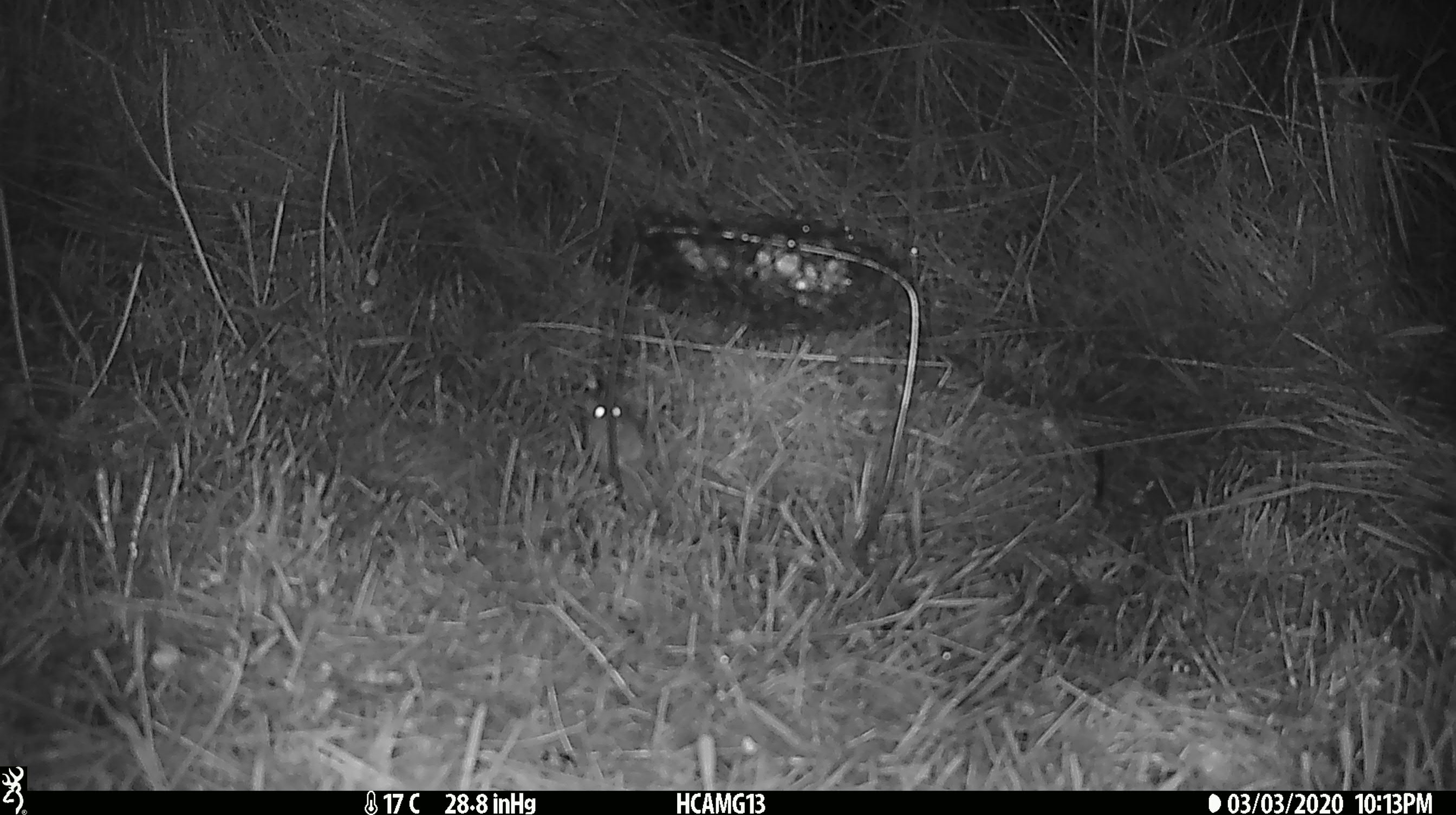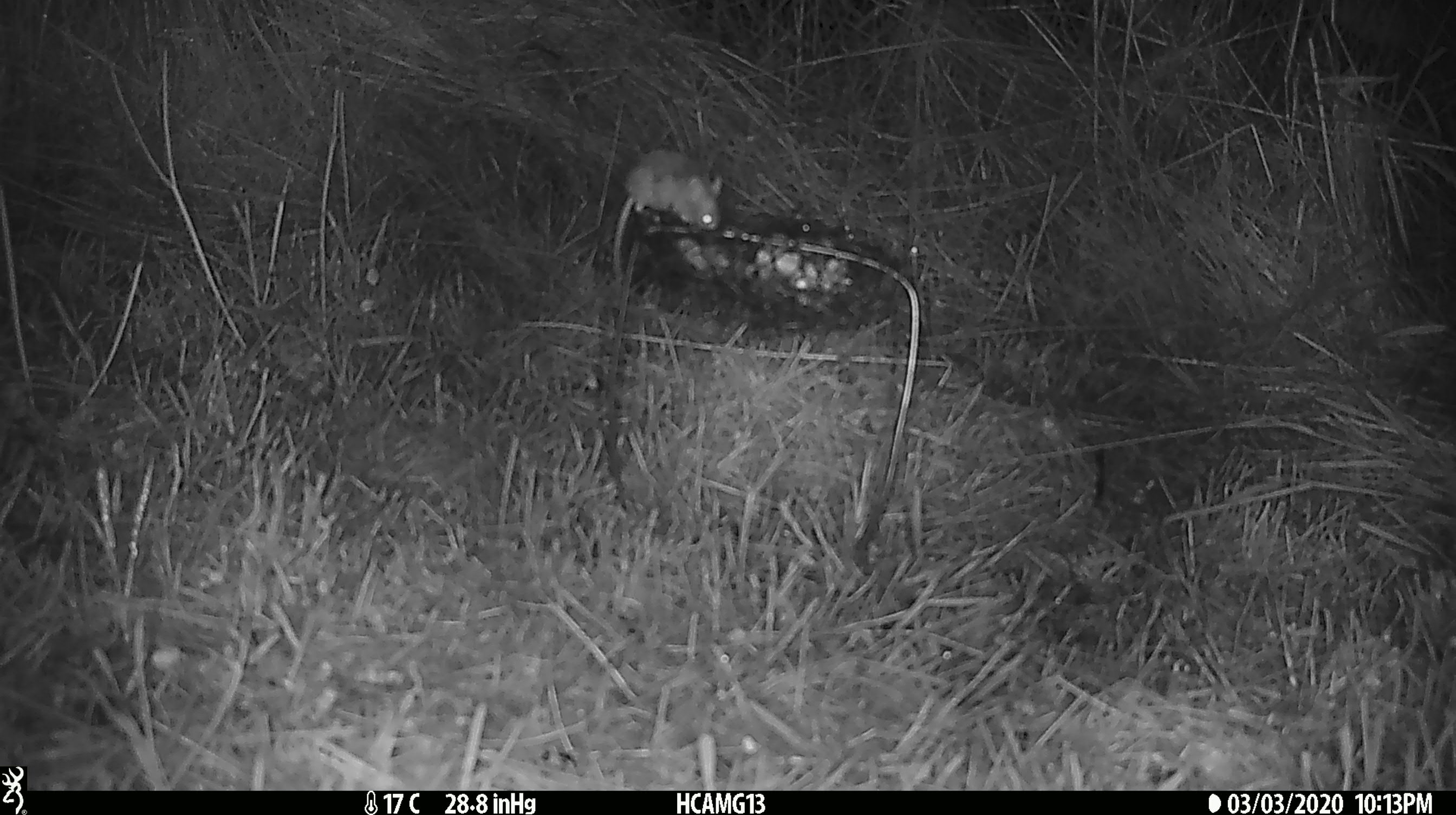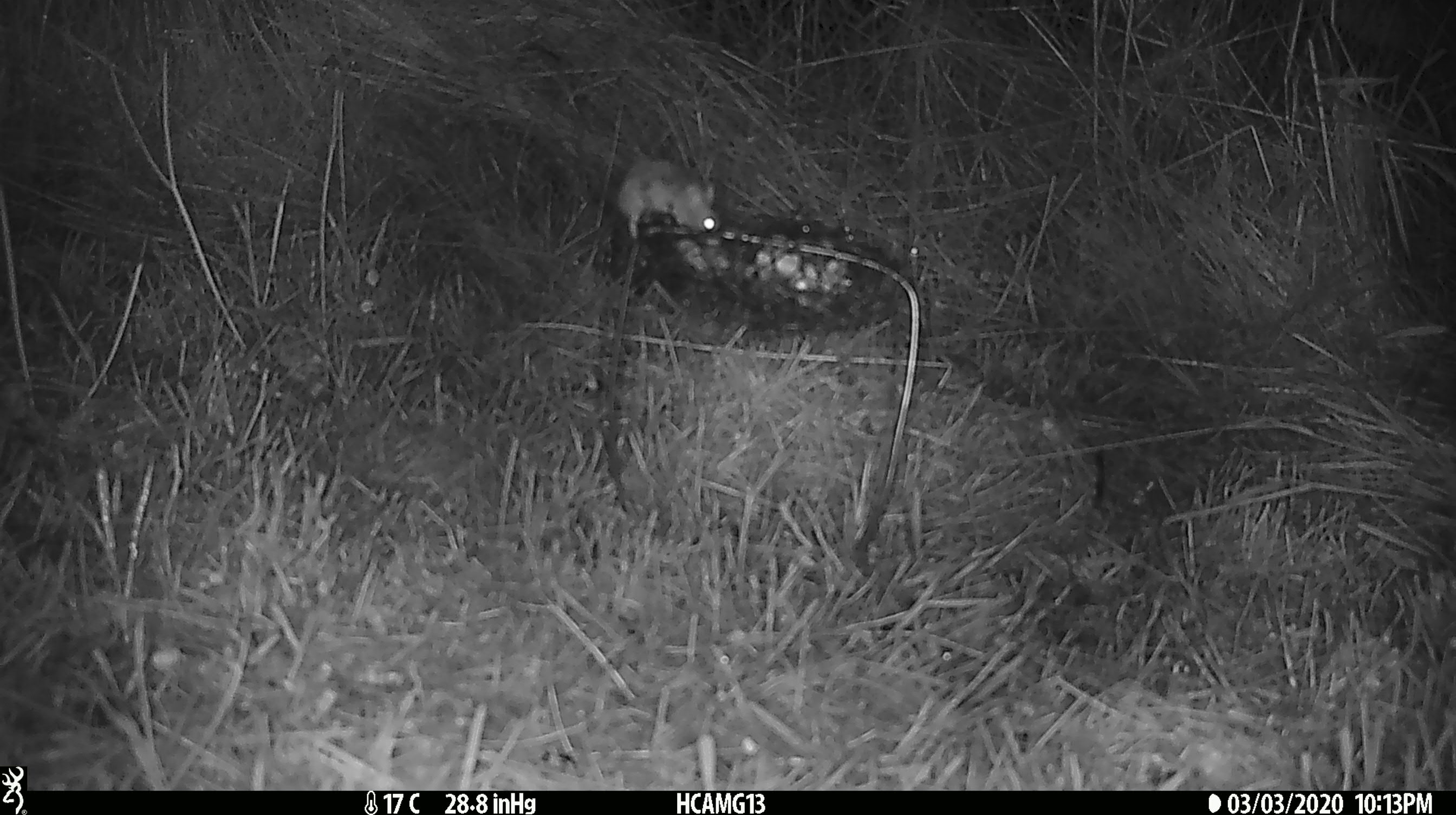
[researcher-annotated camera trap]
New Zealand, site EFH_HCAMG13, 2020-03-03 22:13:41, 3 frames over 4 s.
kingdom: Animalia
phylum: Chordata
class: Mammalia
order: Rodentia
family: Muridae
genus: Mus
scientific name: Mus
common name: mouse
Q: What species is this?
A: Mouse (Mus).